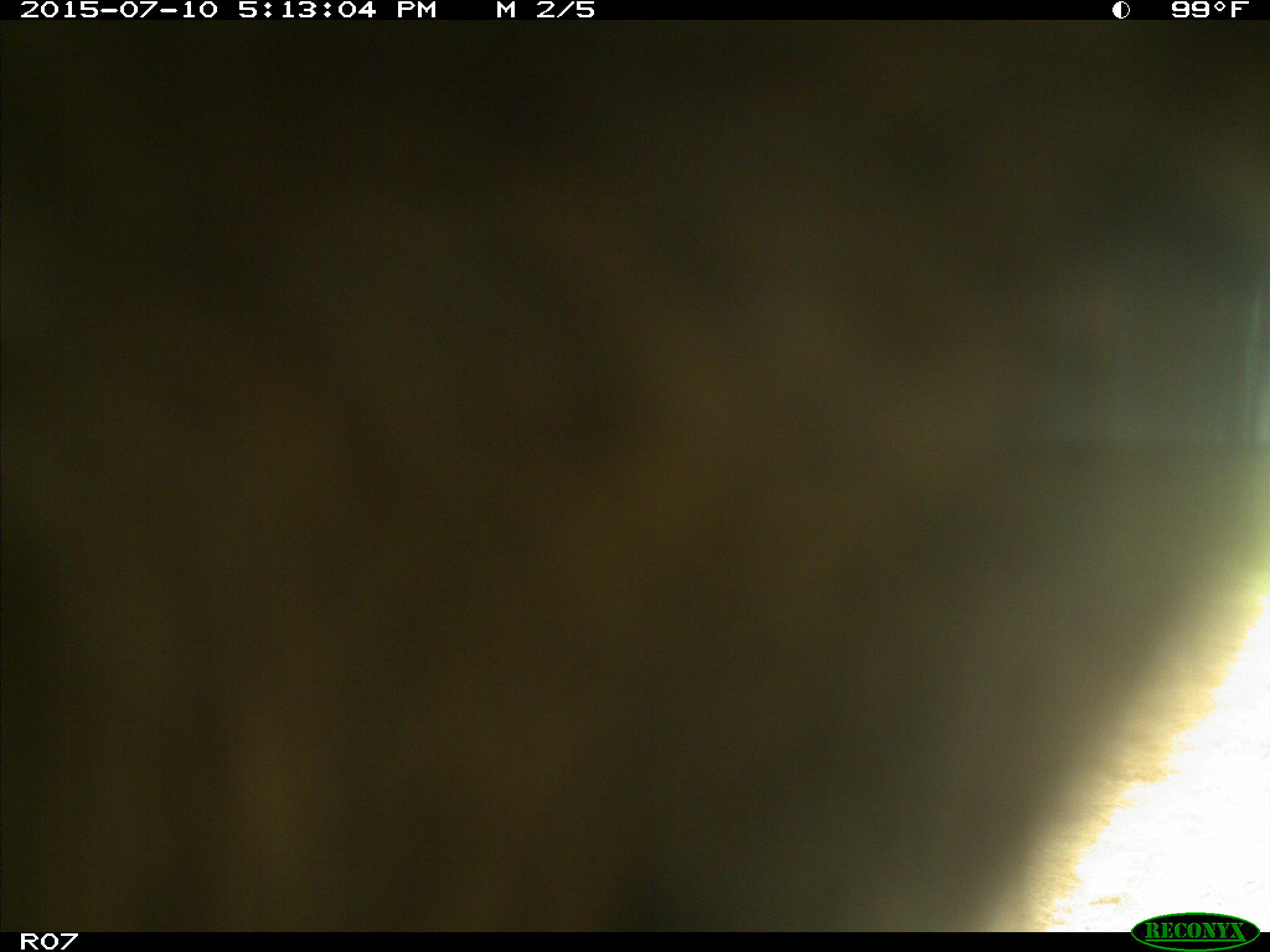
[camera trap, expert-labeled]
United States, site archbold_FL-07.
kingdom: Animalia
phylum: Chordata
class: Mammalia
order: Artiodactyla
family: Bovidae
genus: Bos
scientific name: Bos taurus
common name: domestic cow